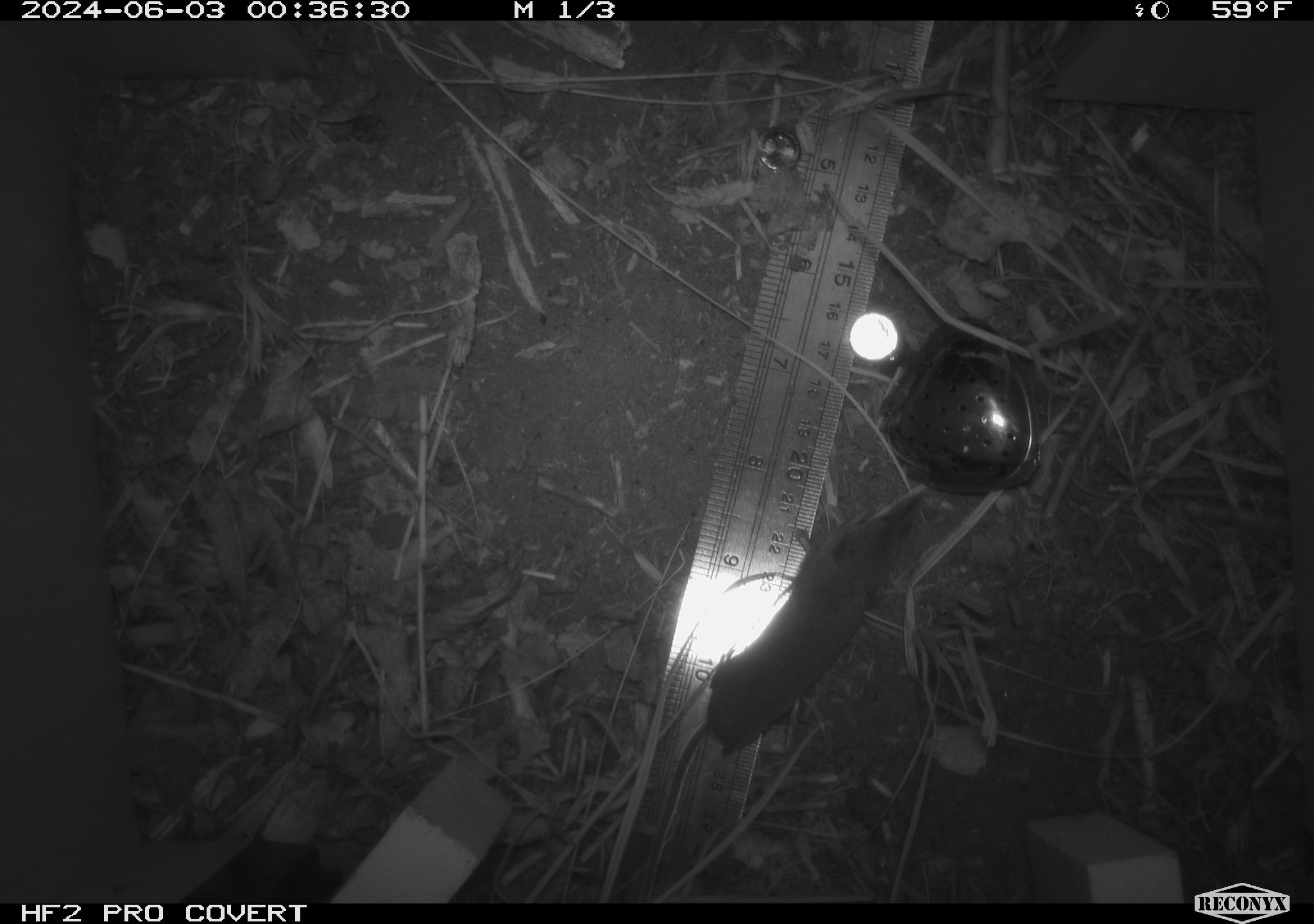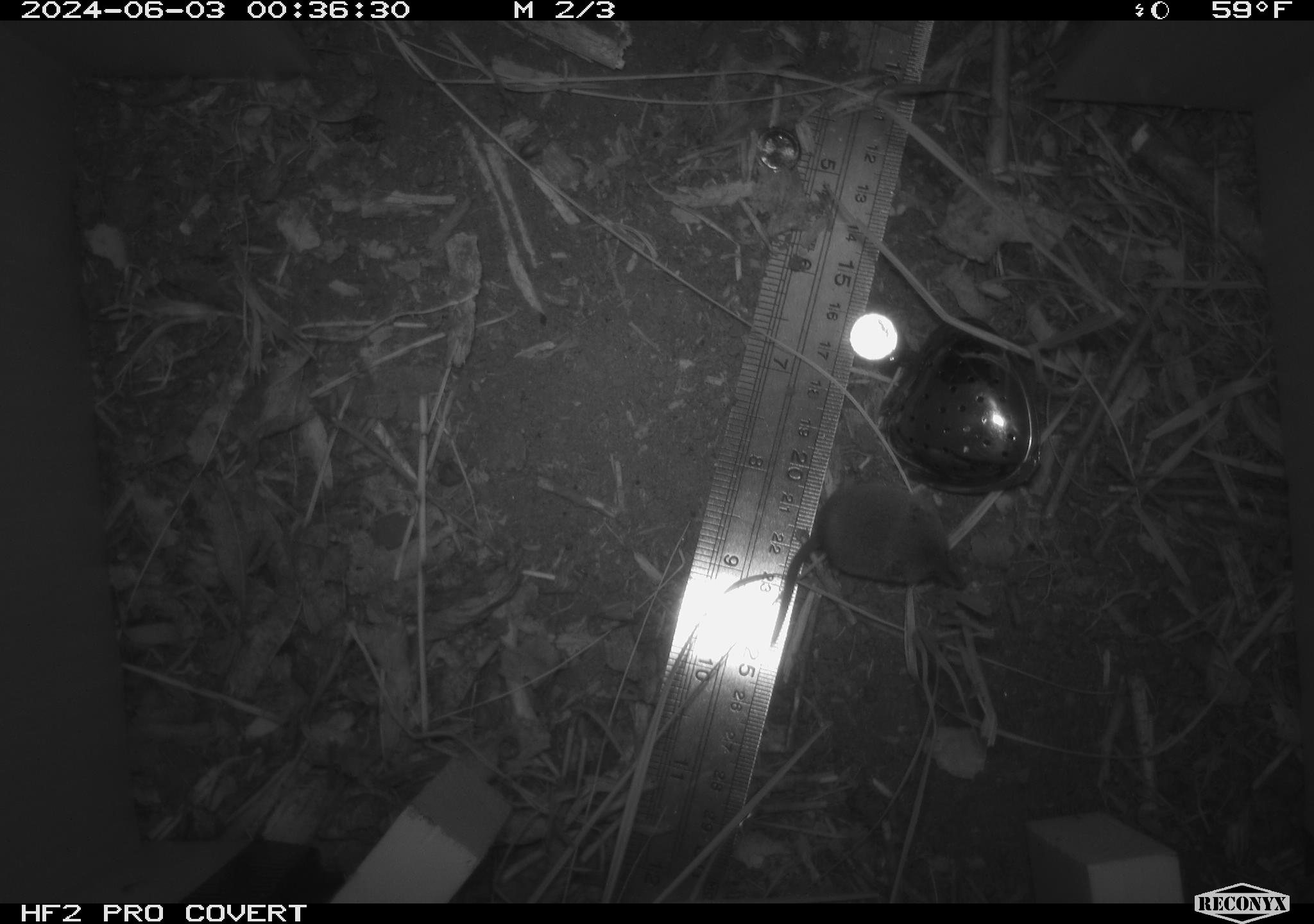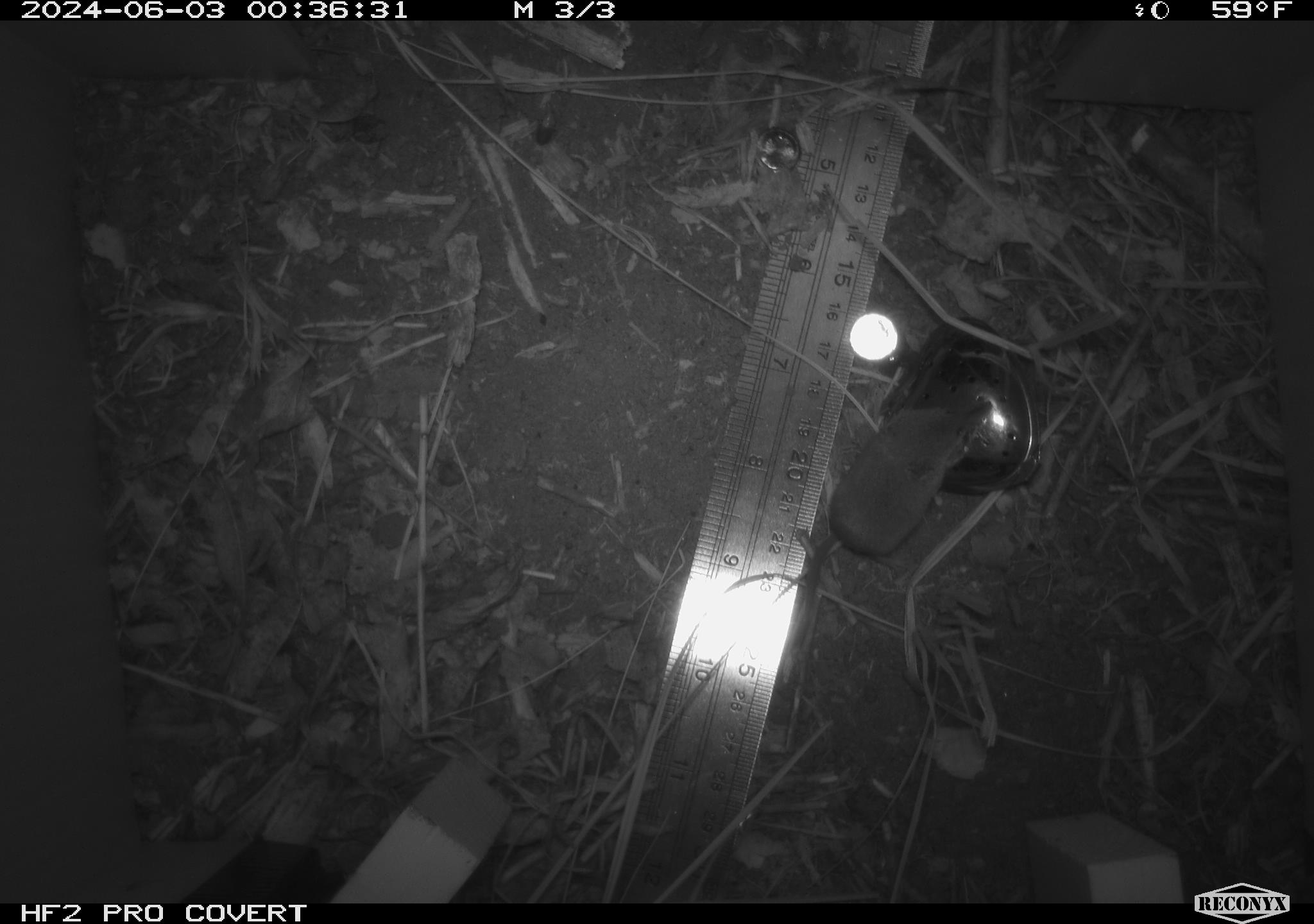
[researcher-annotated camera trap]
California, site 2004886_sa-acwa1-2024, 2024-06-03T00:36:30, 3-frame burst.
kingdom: Animalia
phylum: Chordata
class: Mammalia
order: Eulipotyphla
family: Soricidae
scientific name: Soricidae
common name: shrews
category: soricidae family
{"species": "soricidae family (shrews) (Soricidae)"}